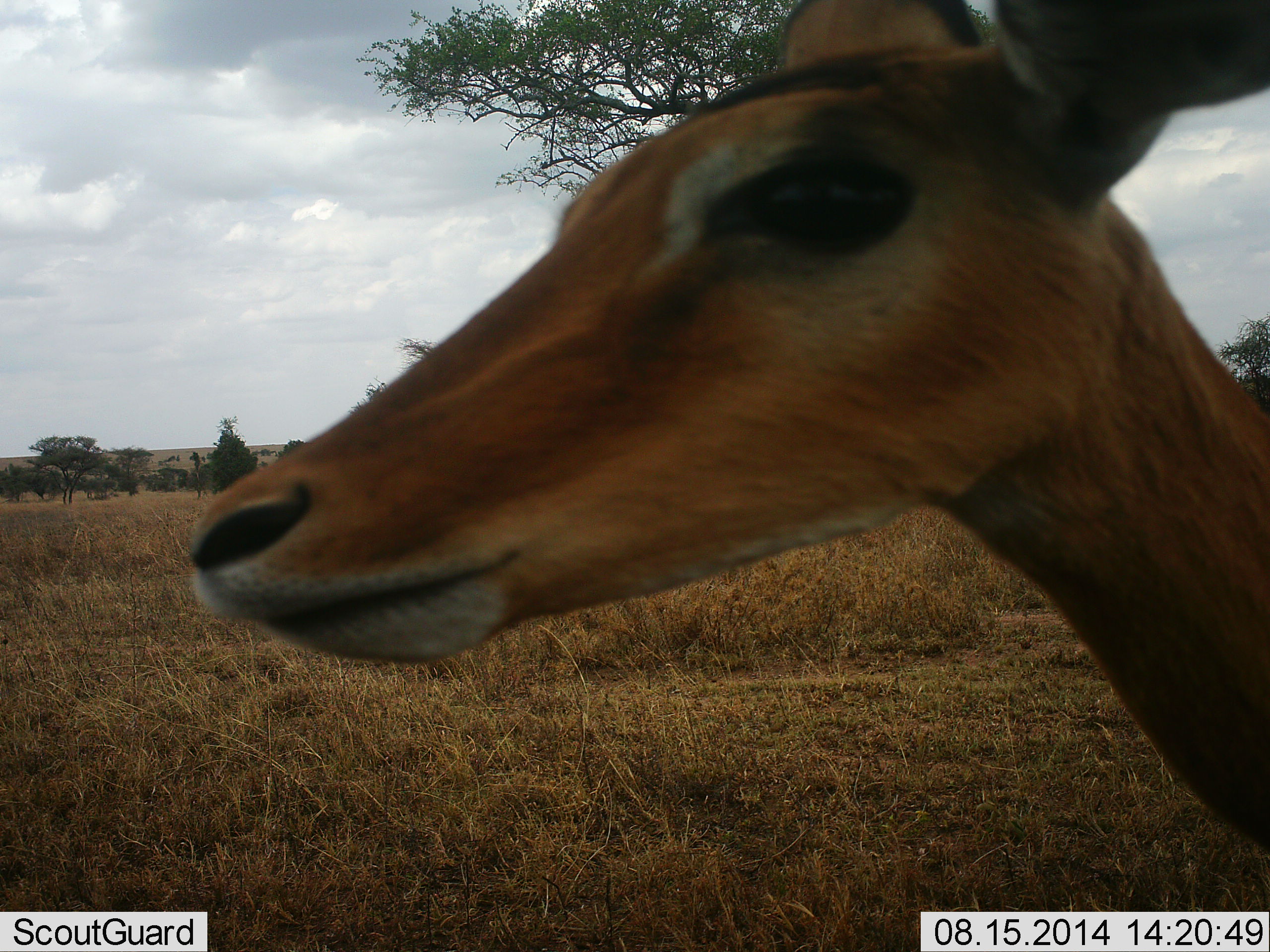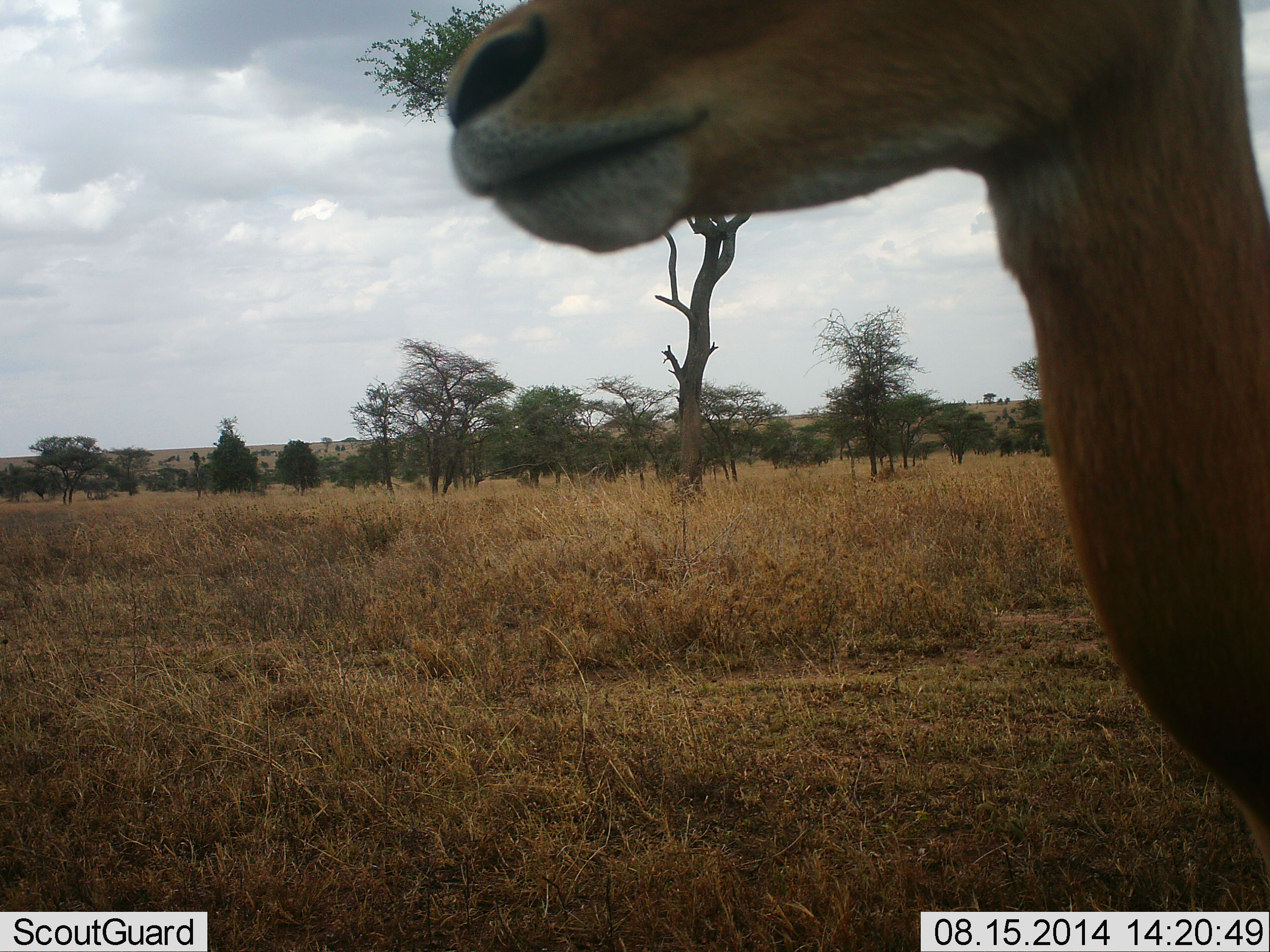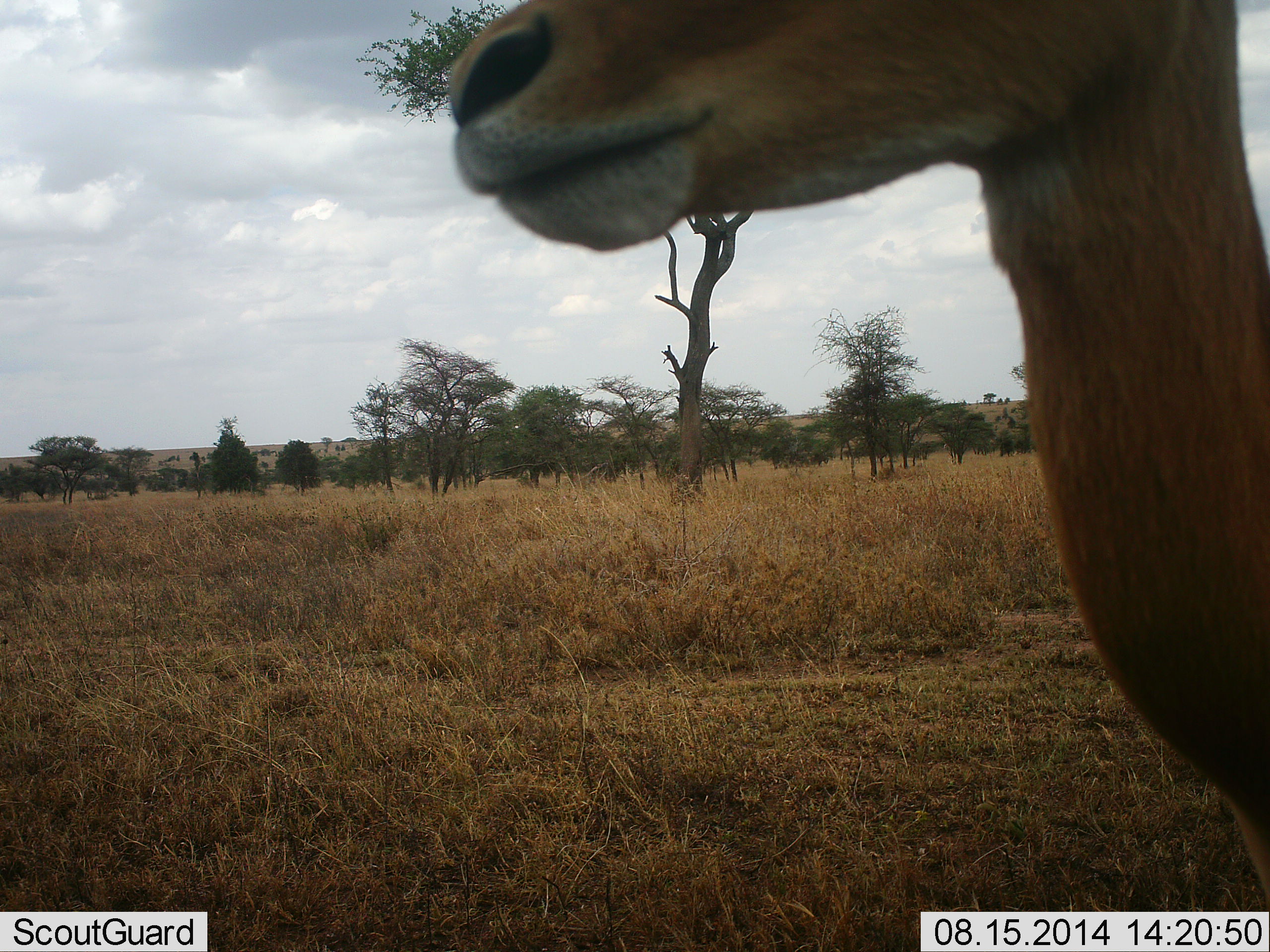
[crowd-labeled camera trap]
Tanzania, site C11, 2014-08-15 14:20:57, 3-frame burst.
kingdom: Animalia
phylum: Chordata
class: Mammalia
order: Artiodactyla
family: Bovidae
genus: Aepyceros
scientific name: Aepyceros melampus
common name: impala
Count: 1.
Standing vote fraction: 80%.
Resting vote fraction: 0%.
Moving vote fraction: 10%.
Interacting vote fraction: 10%.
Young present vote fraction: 0%.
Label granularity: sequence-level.